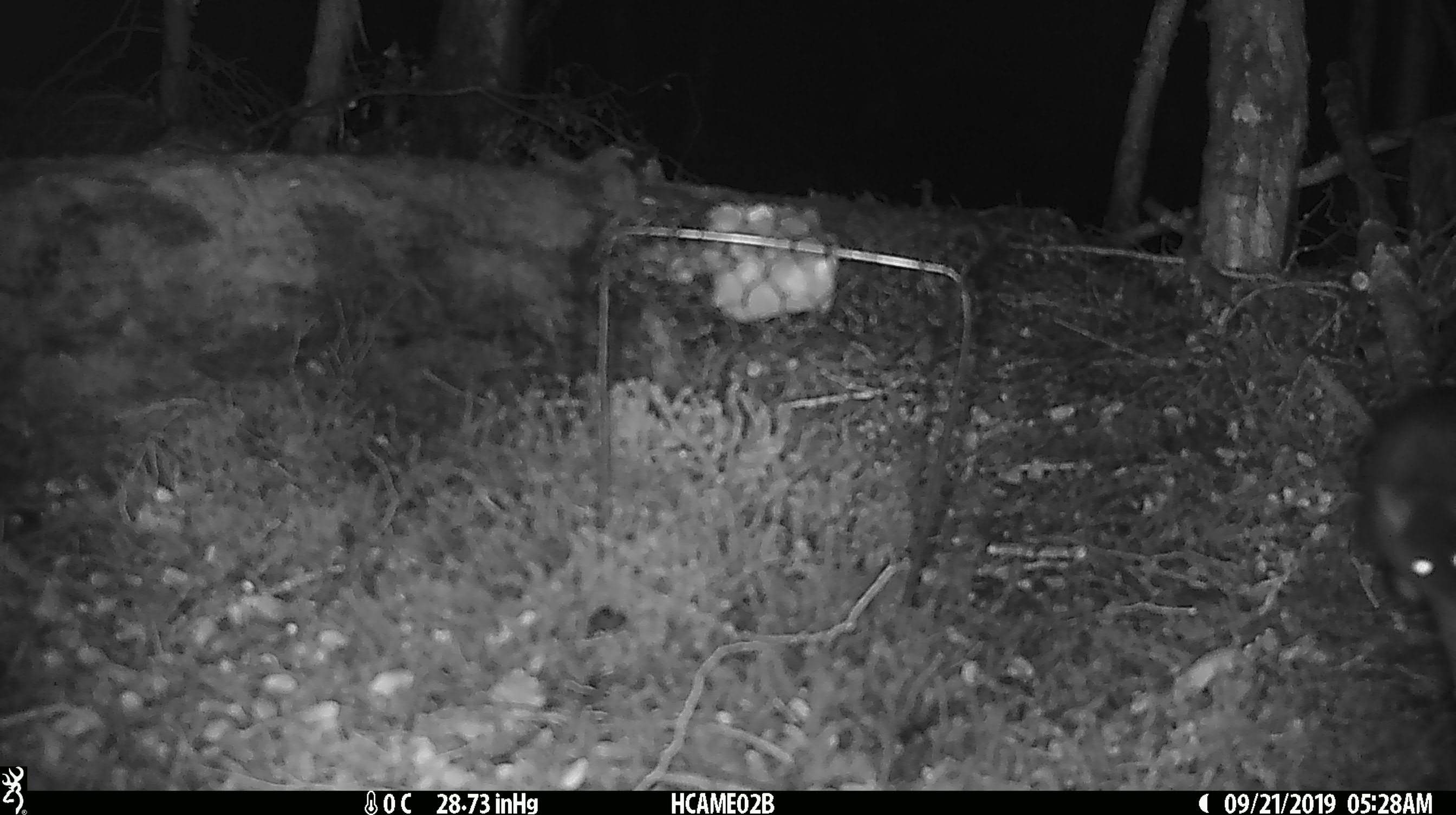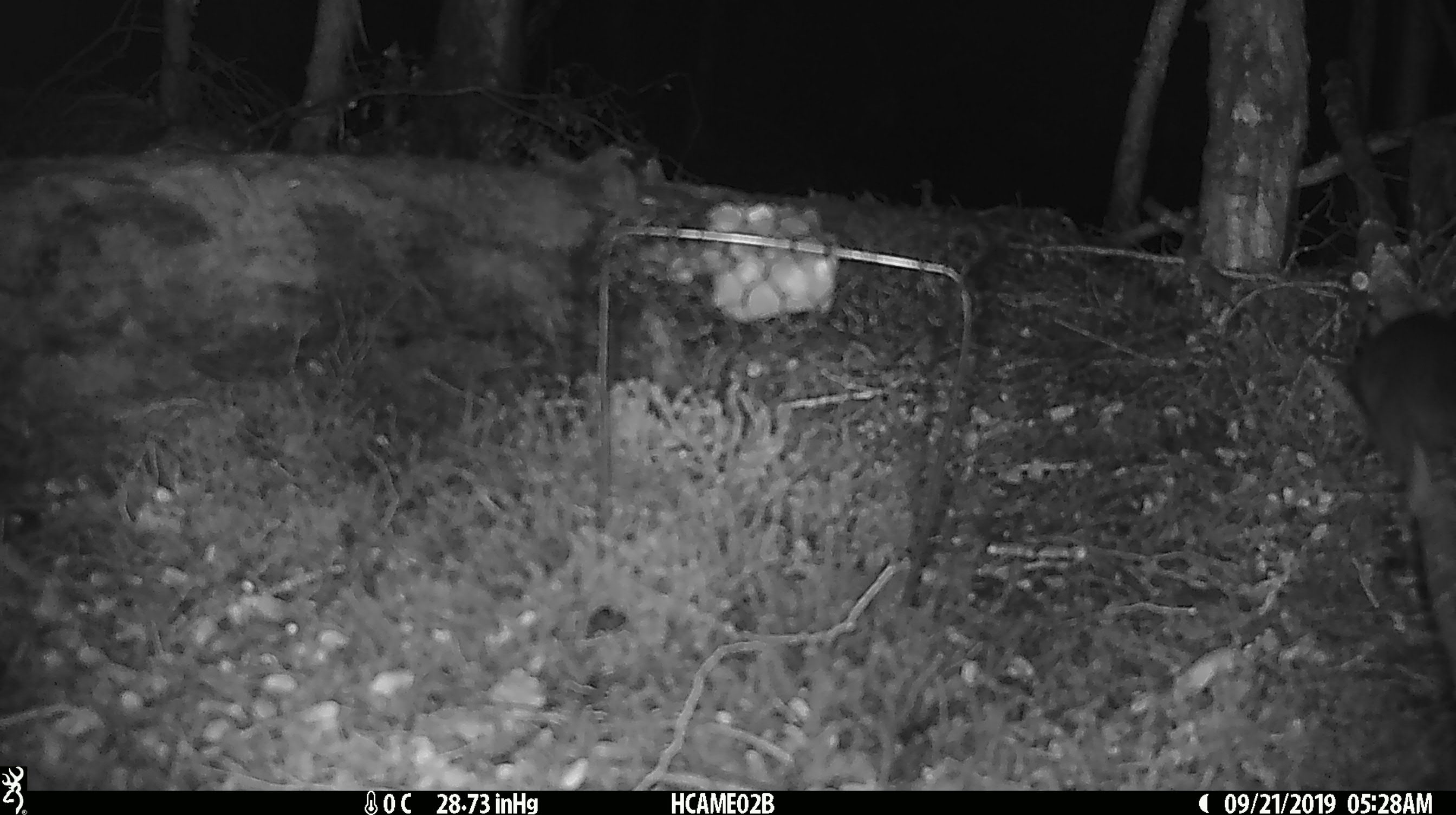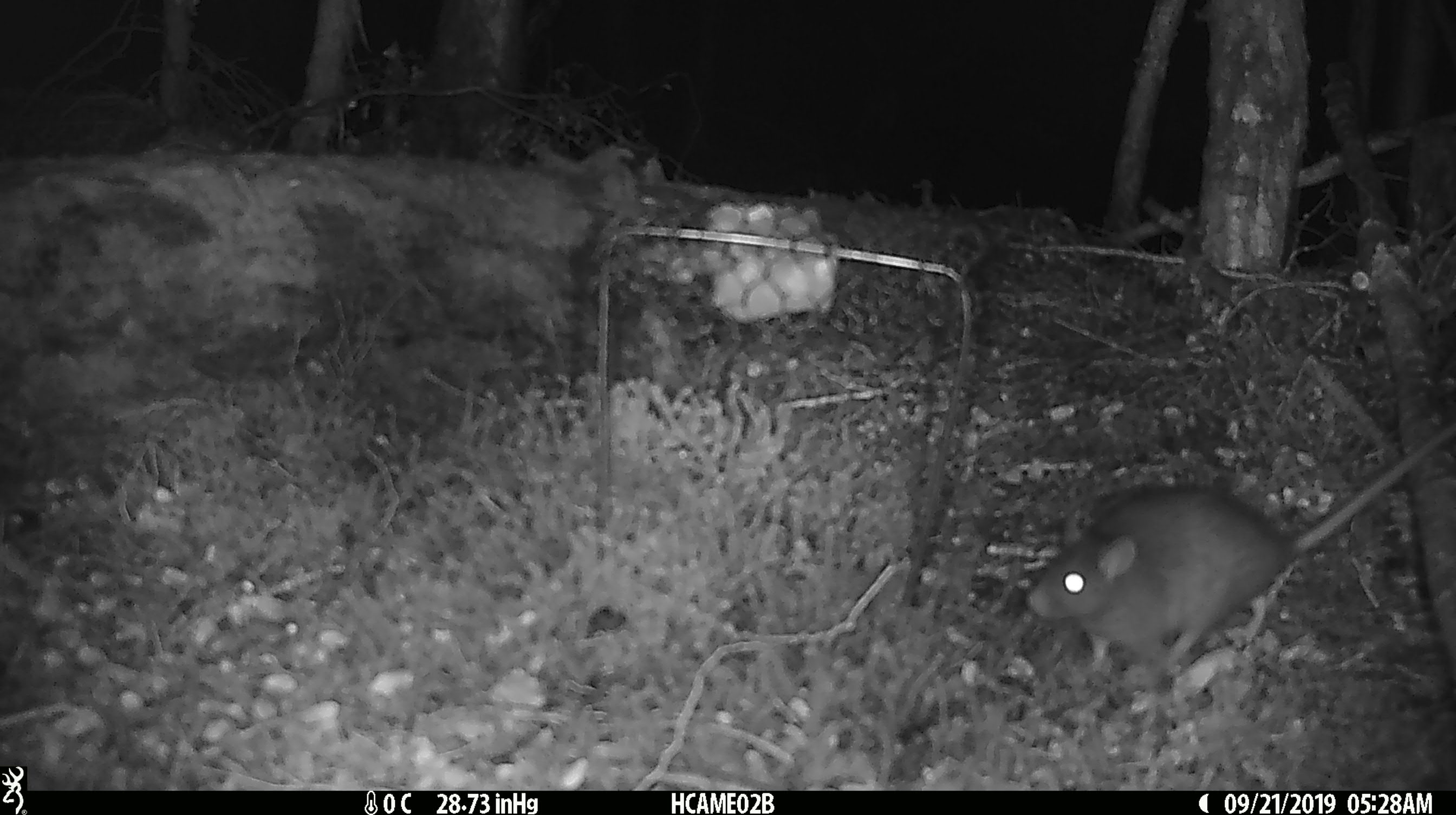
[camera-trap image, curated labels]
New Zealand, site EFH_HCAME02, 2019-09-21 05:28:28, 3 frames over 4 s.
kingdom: Animalia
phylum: Chordata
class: Mammalia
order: Rodentia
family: Muridae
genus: Rattus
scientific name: Rattus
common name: rat